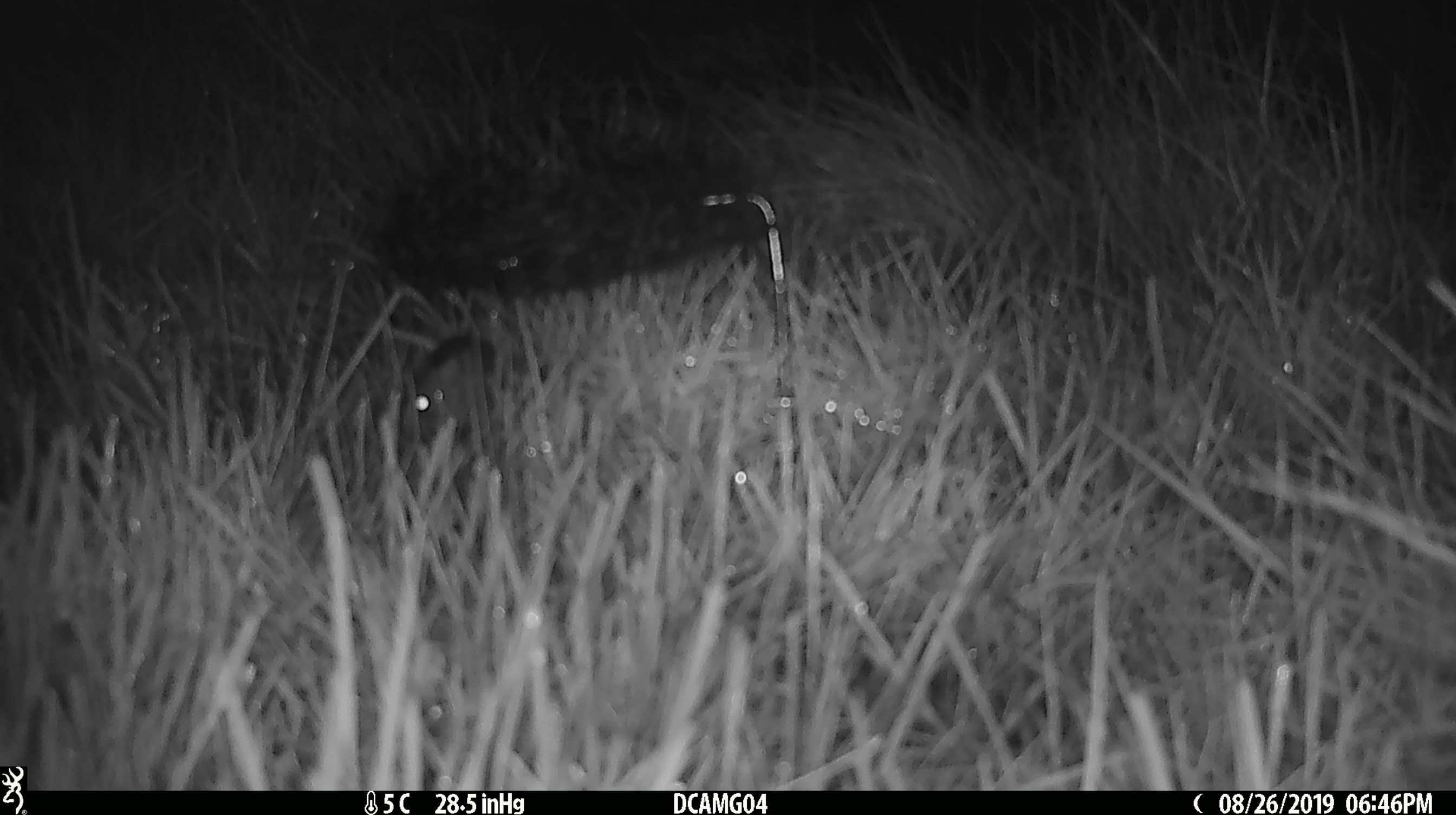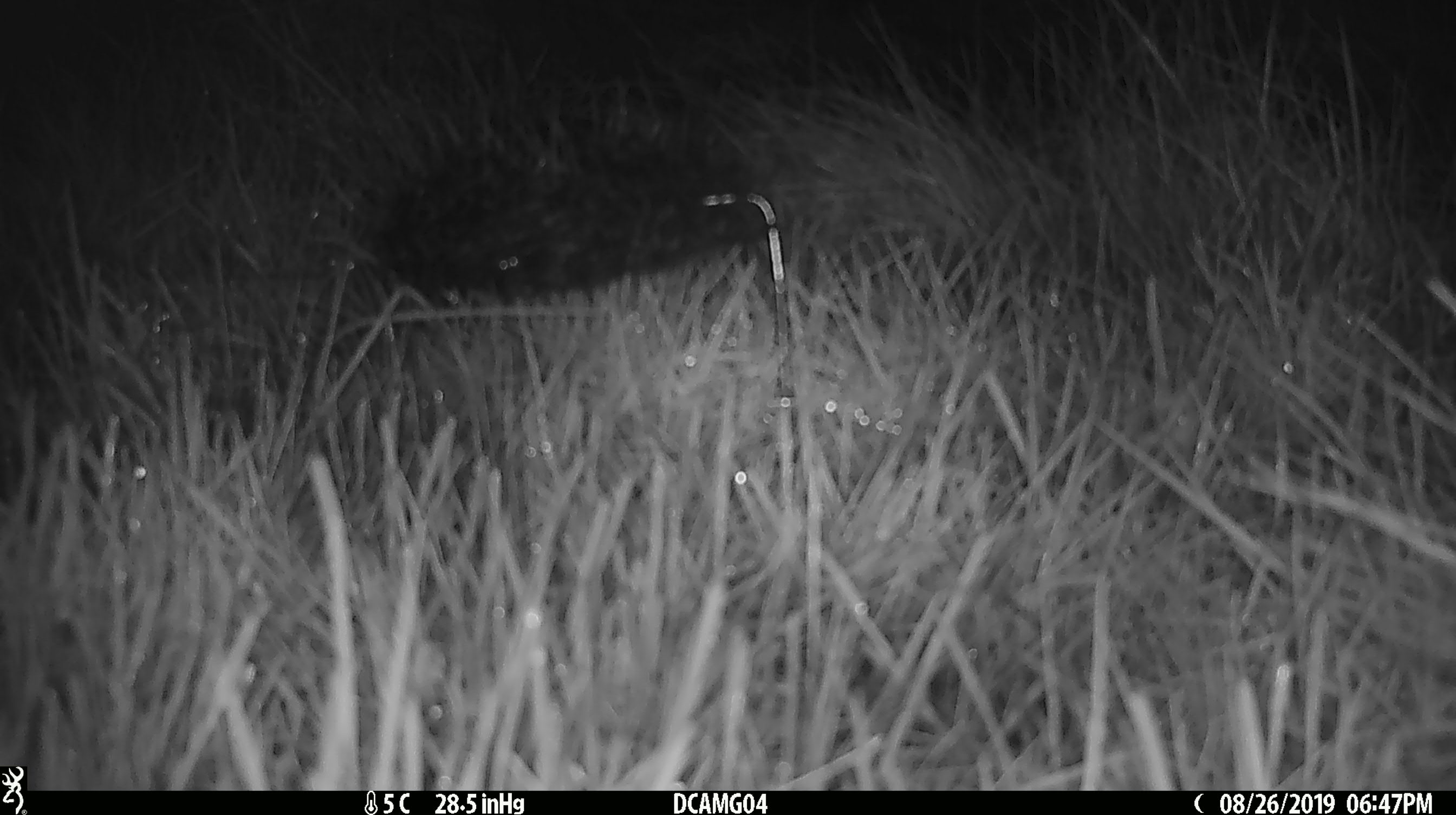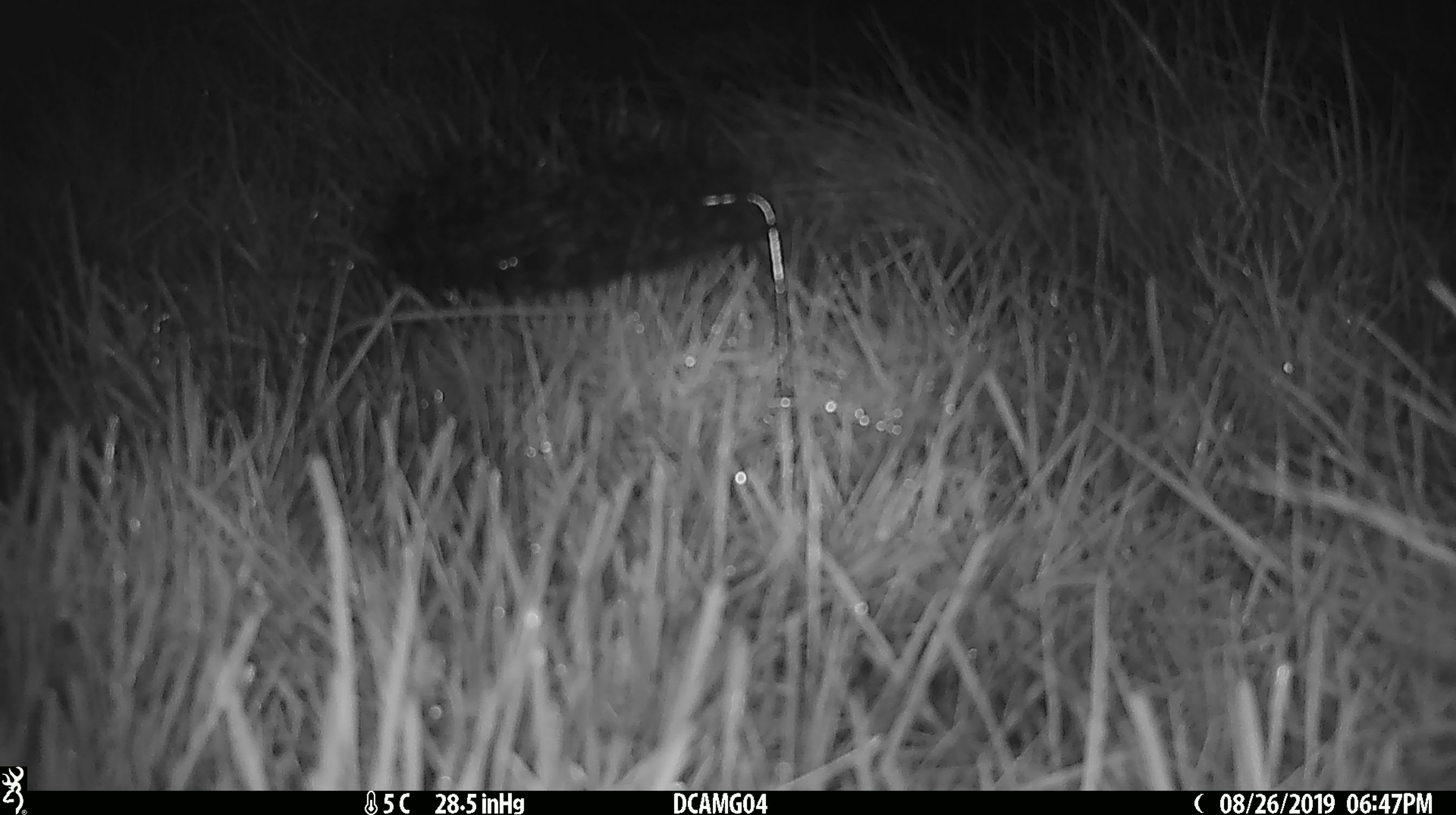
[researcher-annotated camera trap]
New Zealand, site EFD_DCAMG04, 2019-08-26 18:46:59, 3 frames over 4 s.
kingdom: Animalia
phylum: Chordata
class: Mammalia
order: Rodentia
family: Muridae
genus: Mus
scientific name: Mus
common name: mouse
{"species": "mouse (Mus)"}